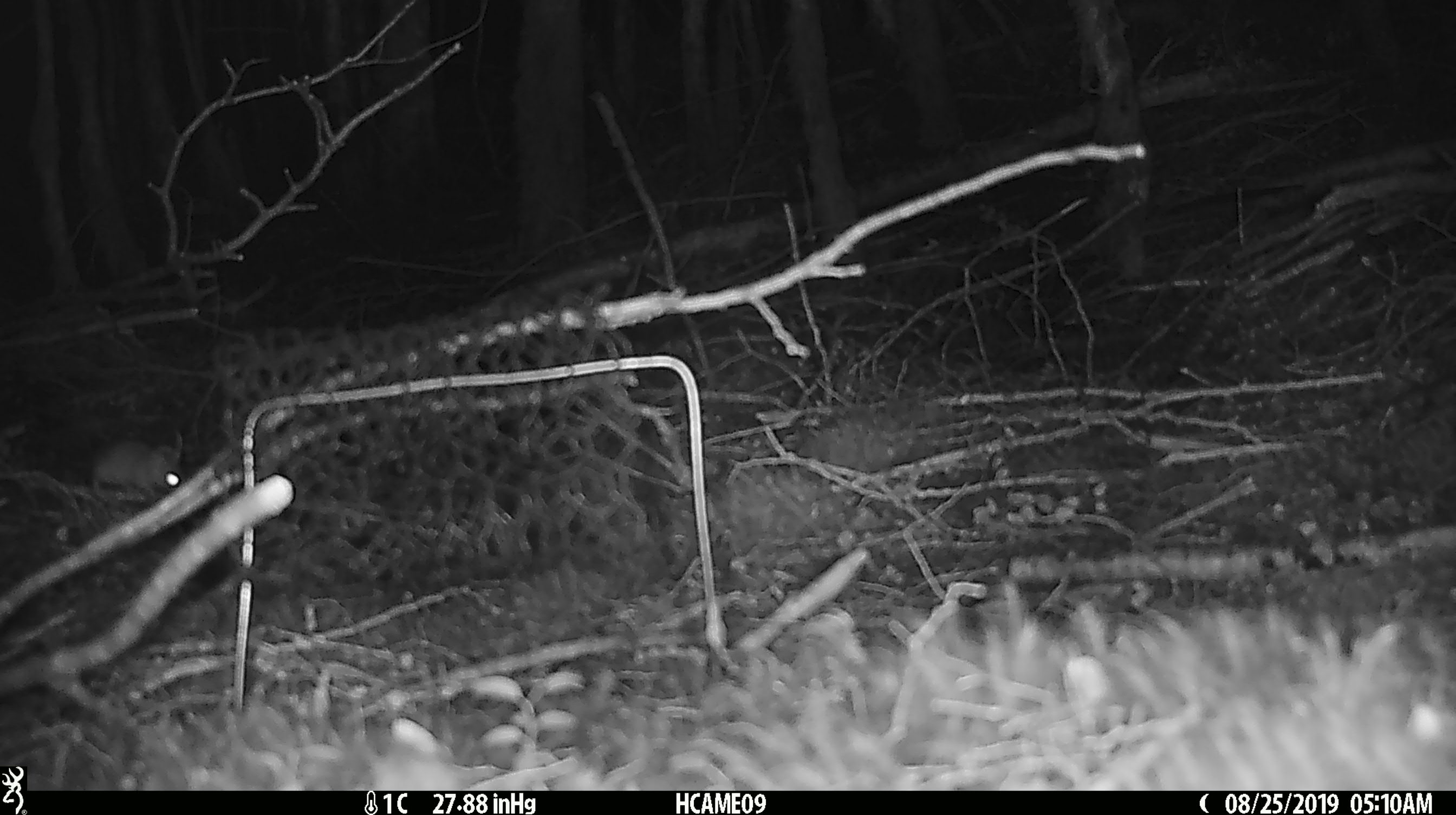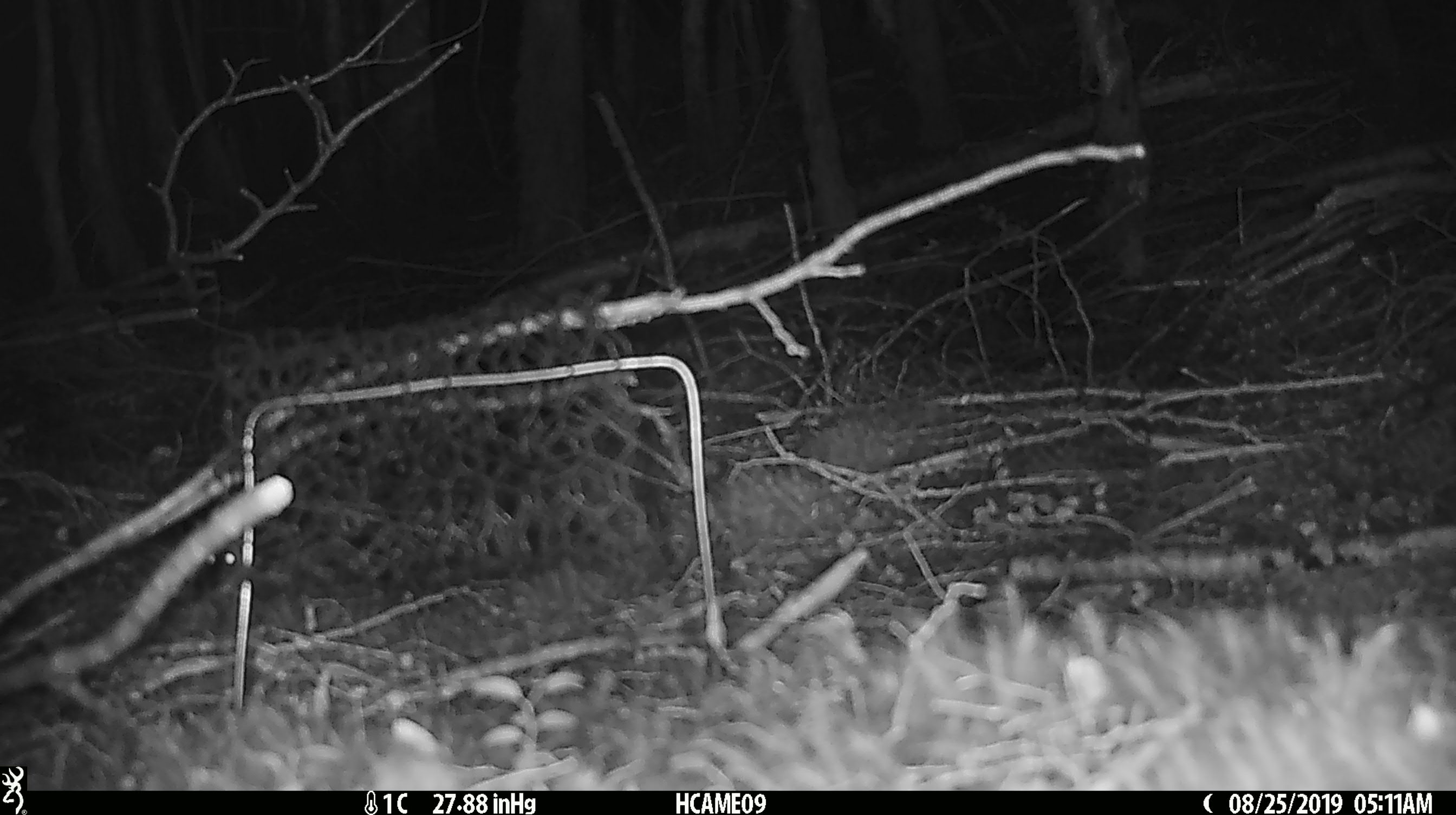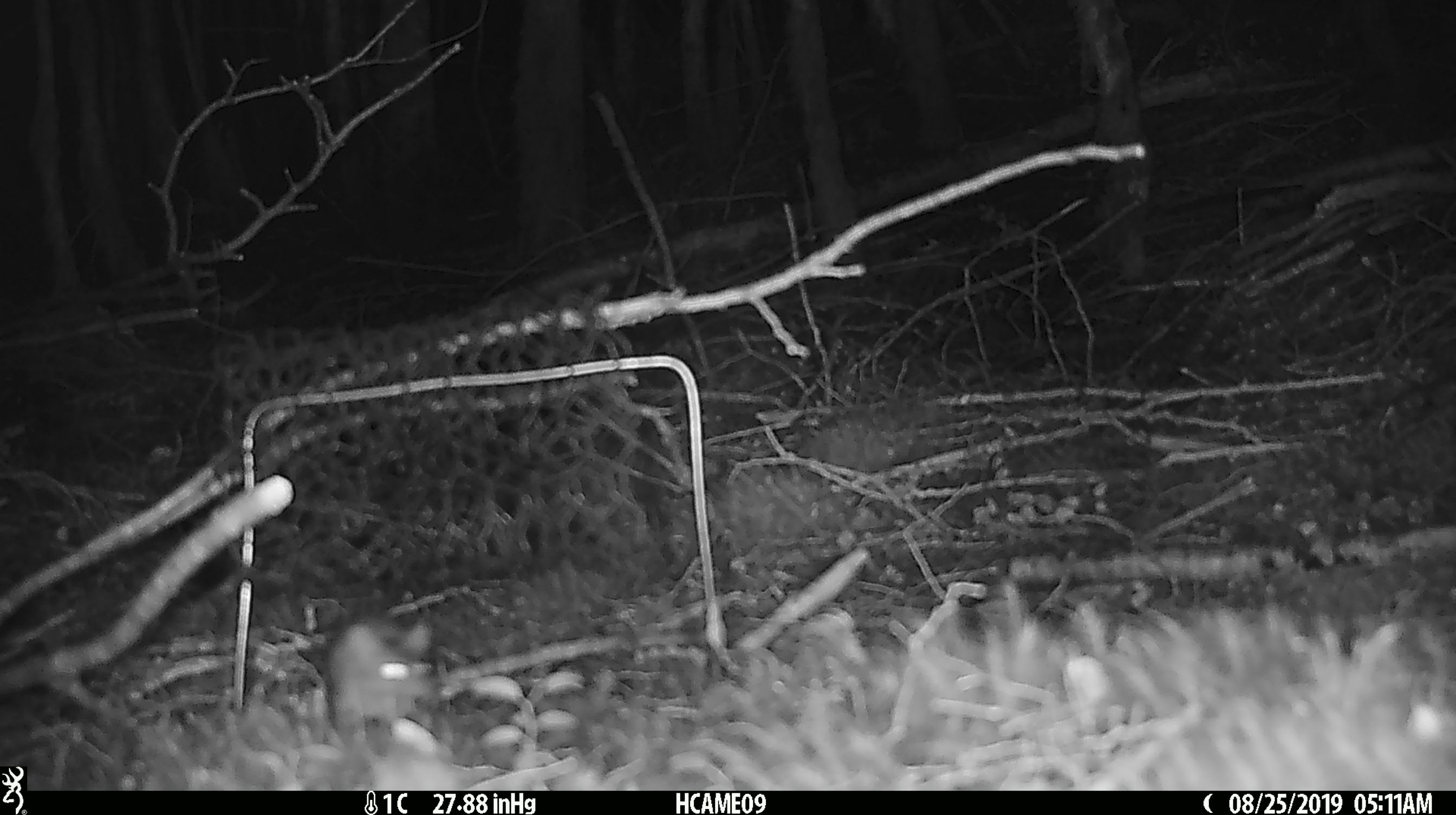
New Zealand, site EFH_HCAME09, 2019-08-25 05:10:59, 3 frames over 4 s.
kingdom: Animalia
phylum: Chordata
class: Mammalia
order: Rodentia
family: Muridae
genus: Mus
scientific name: Mus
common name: mouse